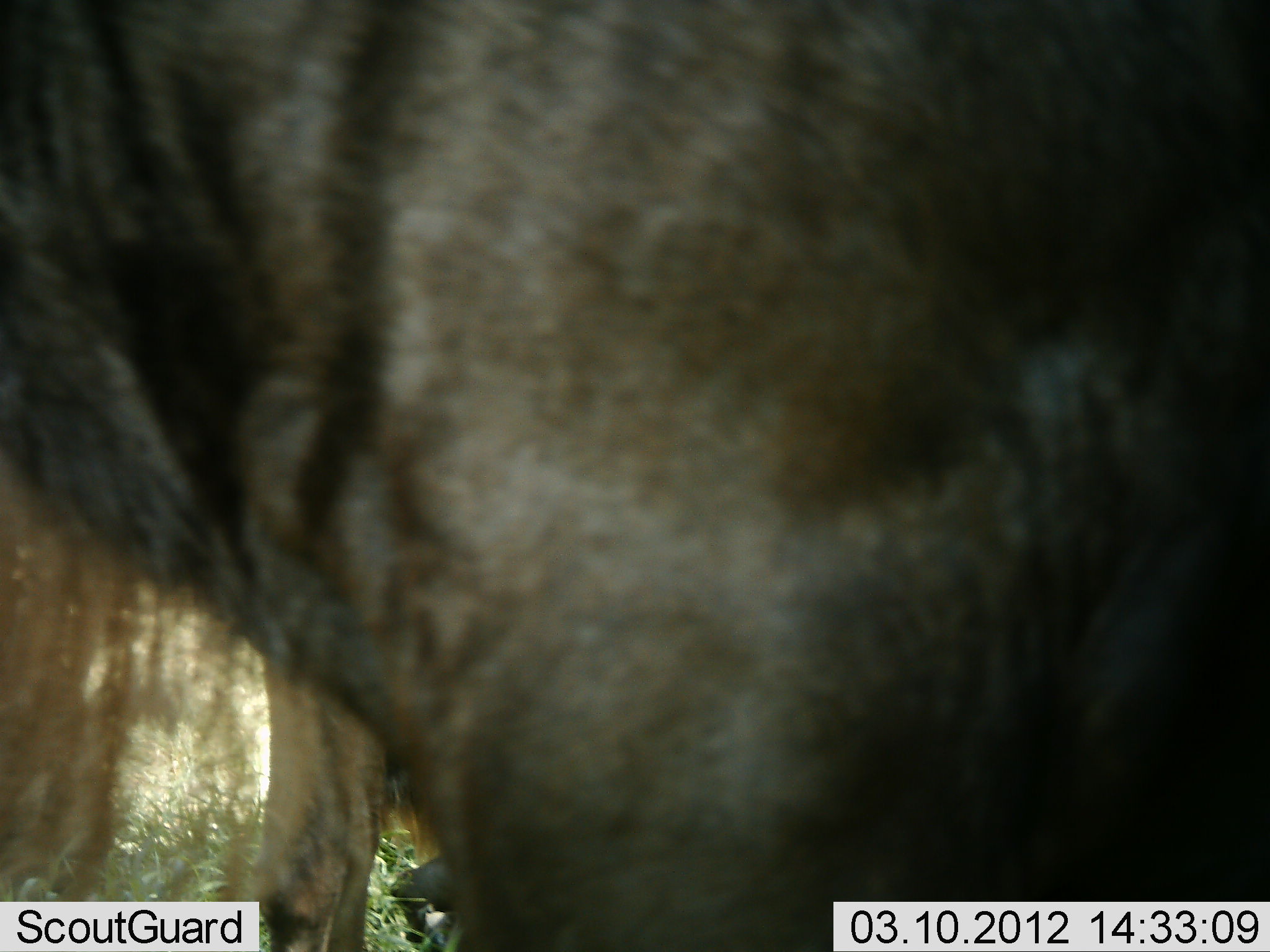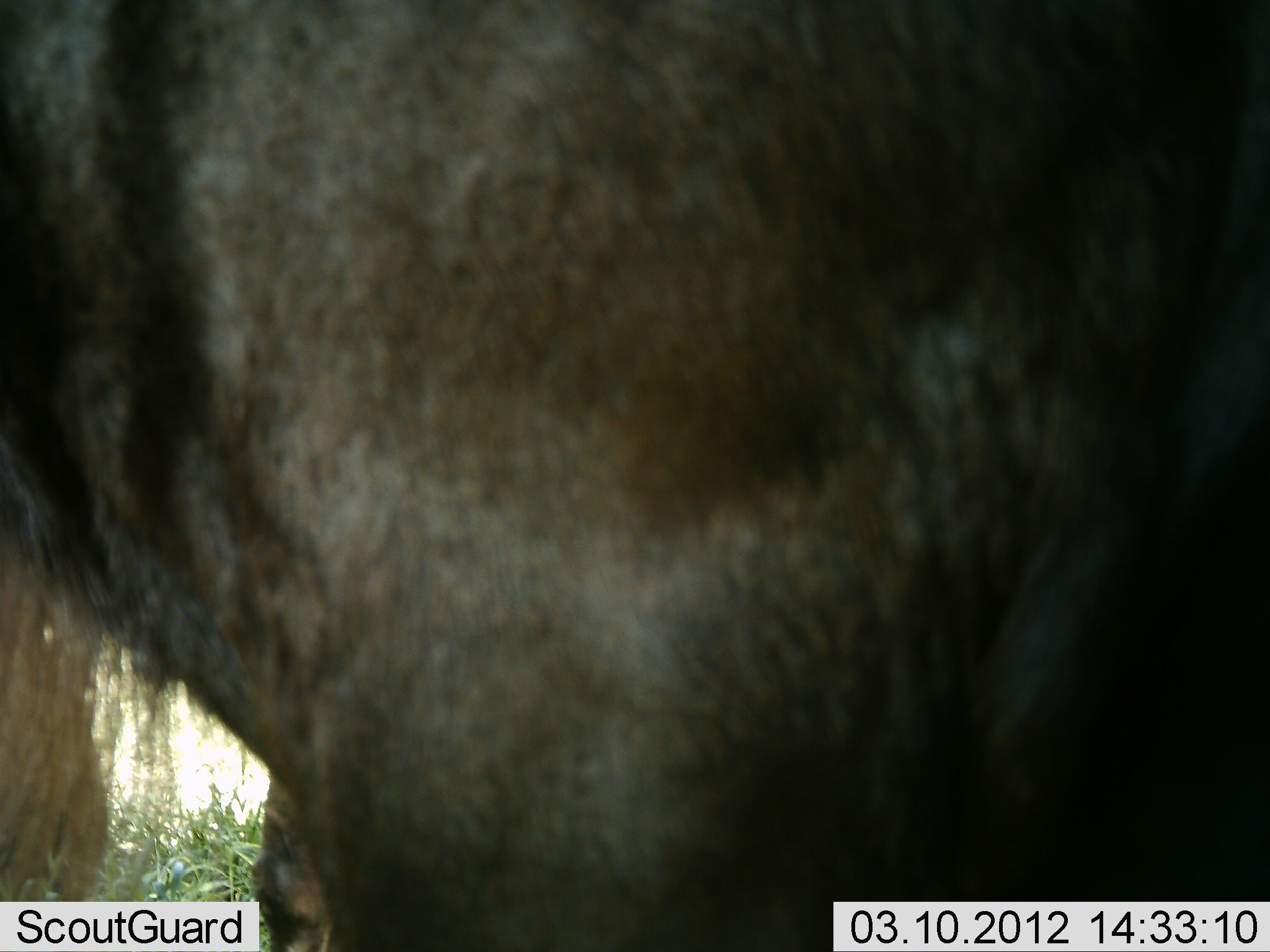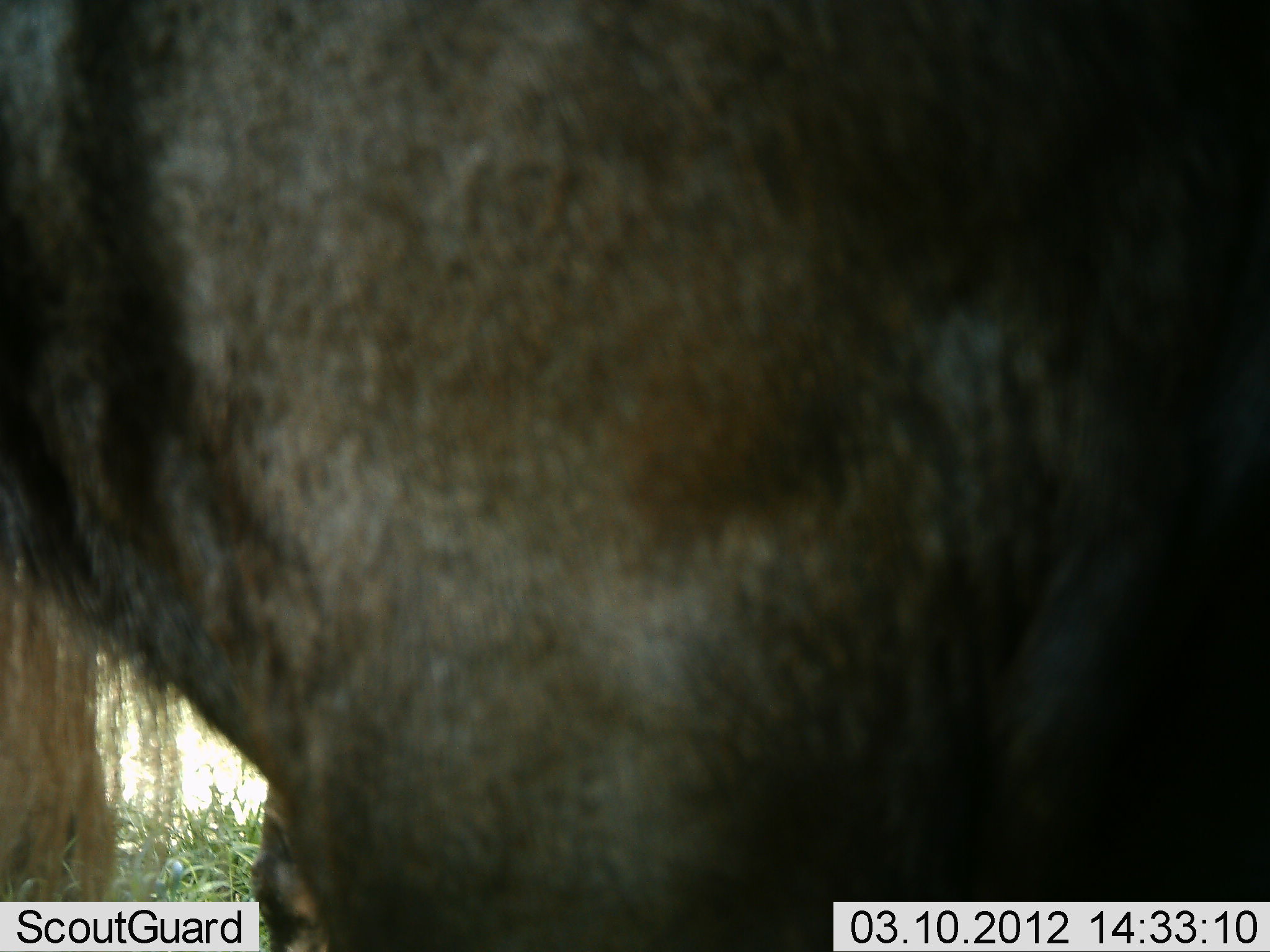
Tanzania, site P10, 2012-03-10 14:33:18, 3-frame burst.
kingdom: Animalia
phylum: Chordata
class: Mammalia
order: Artiodactyla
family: Bovidae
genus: Connochaetes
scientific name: Connochaetes taurinus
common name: blue wildebeest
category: wildebeest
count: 1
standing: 73%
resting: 18%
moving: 18%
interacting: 9%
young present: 0%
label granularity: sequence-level